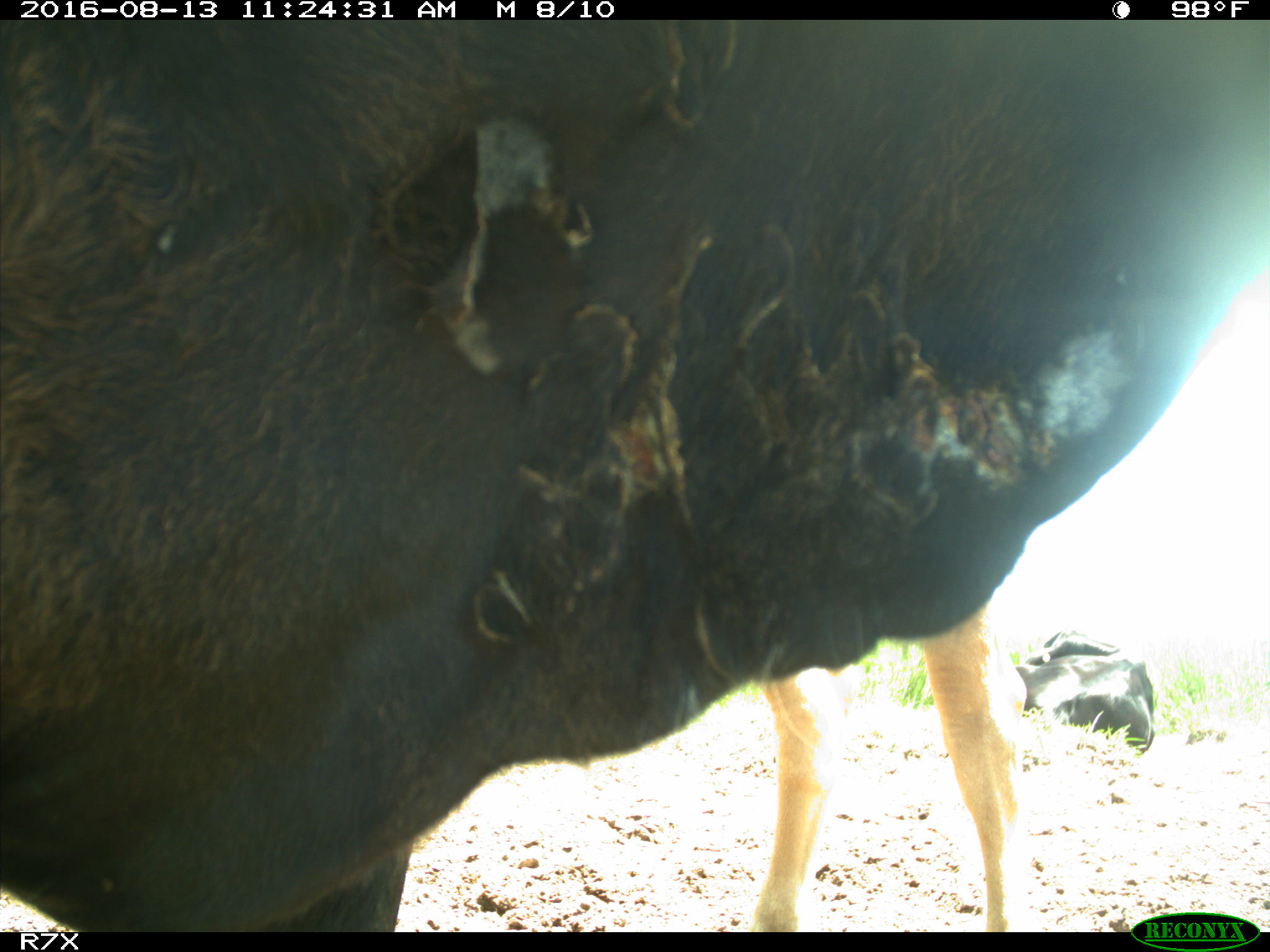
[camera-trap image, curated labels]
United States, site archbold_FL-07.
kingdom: Animalia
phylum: Chordata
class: Mammalia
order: Artiodactyla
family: Bovidae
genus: Bos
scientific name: Bos taurus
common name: domestic cow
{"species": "Bos taurus (domestic cow)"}